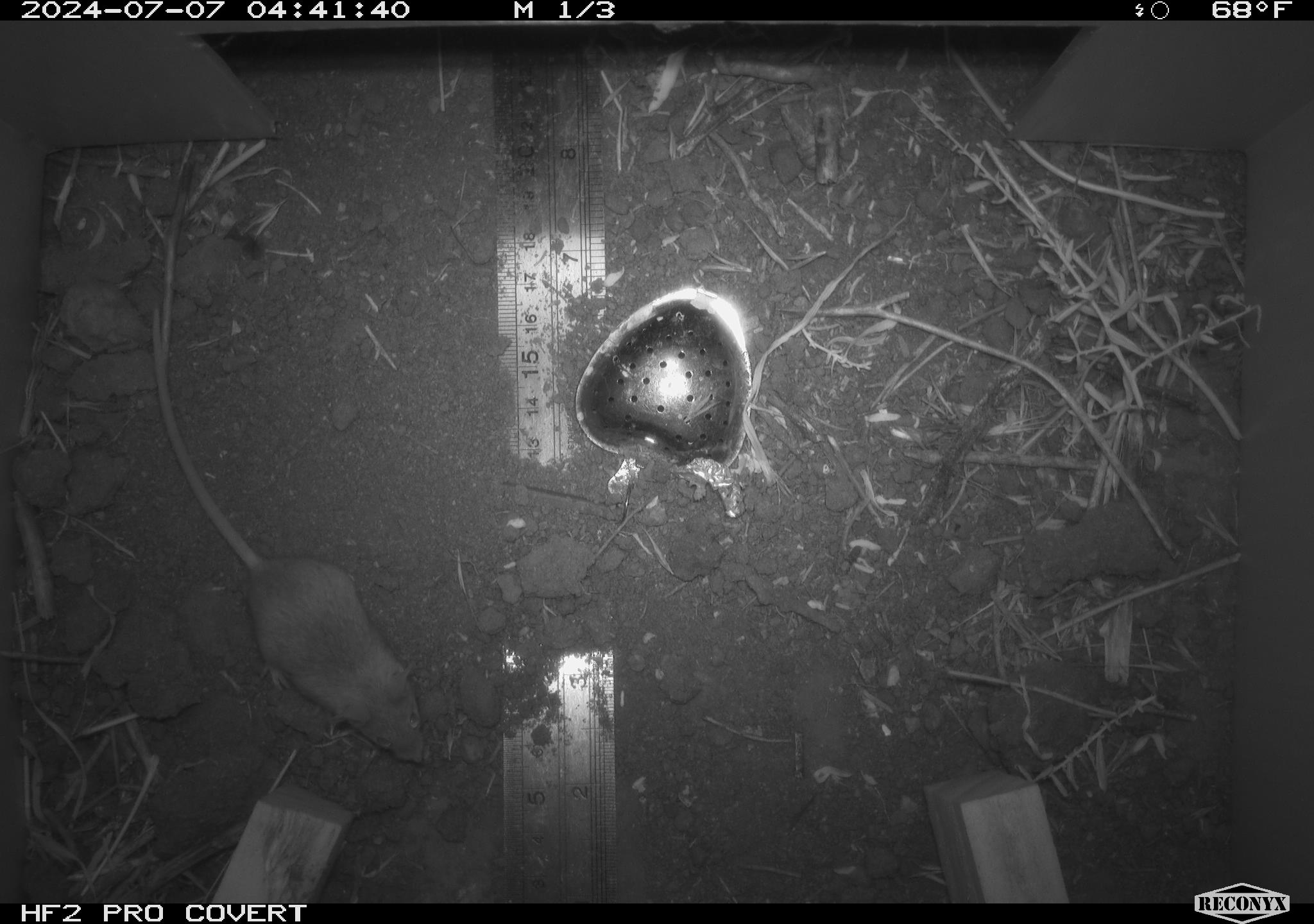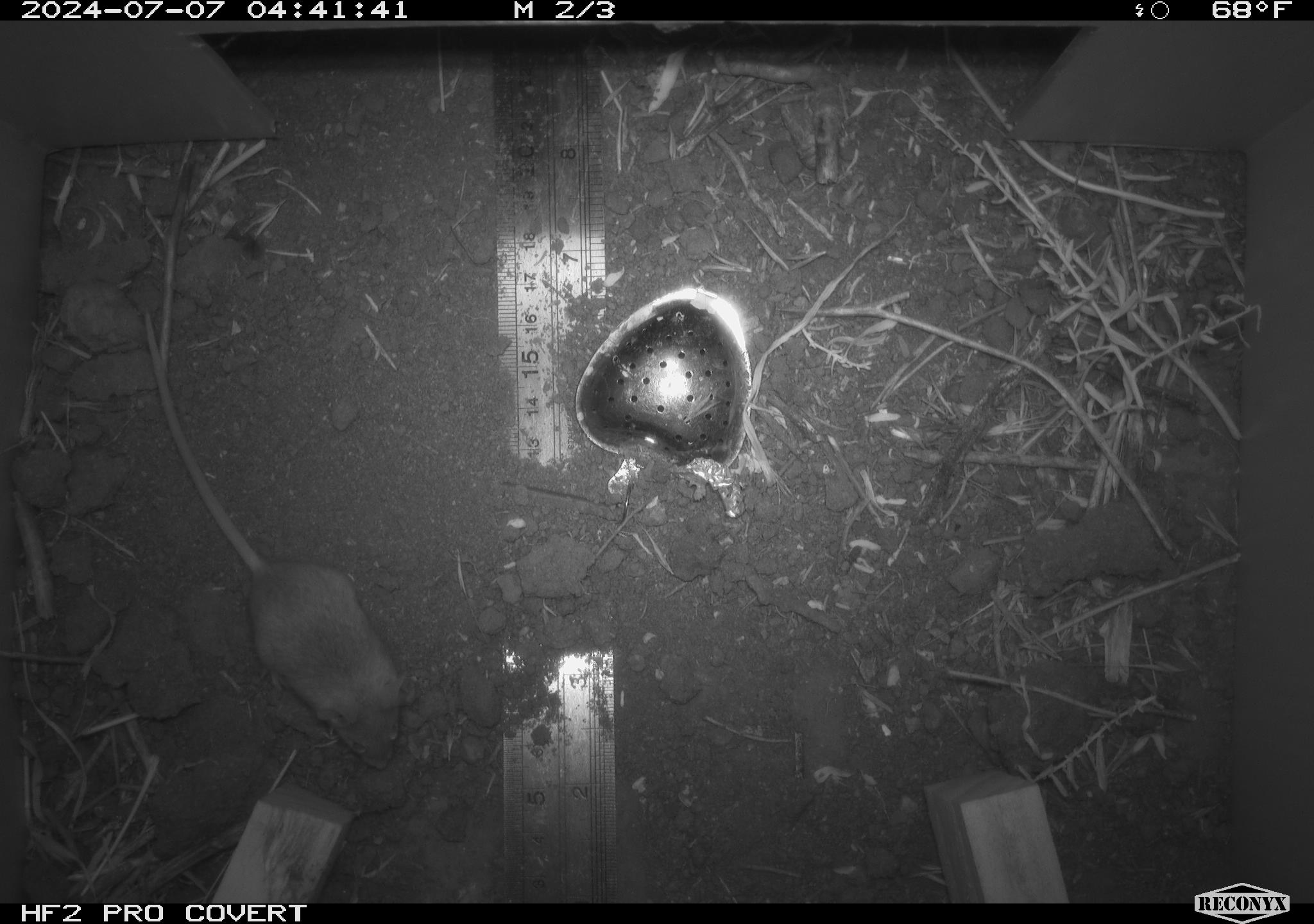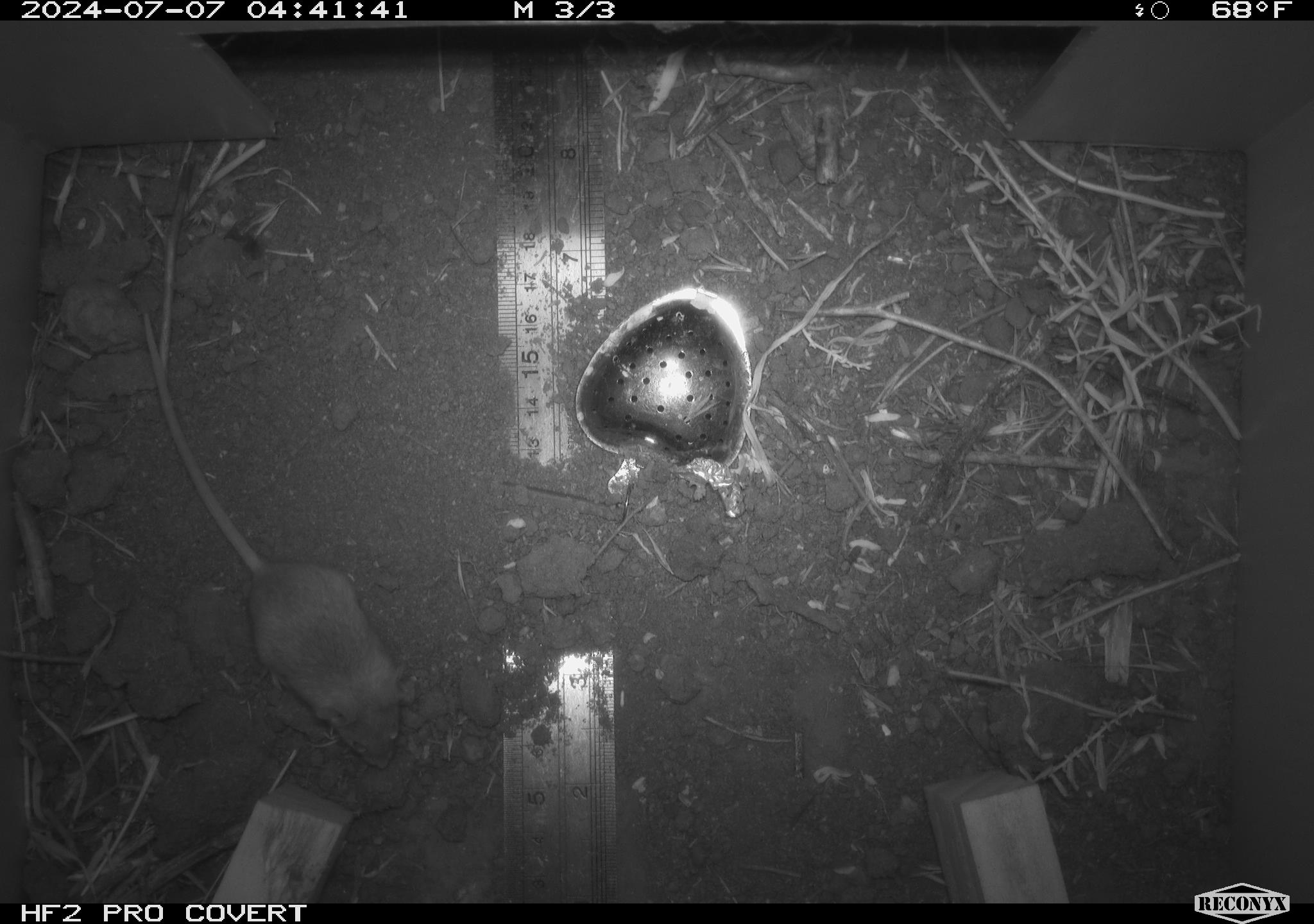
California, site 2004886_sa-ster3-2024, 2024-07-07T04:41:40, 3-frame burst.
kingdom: Animalia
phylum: Chordata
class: Mammalia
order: Rodentia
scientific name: Rodentia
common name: mouse species